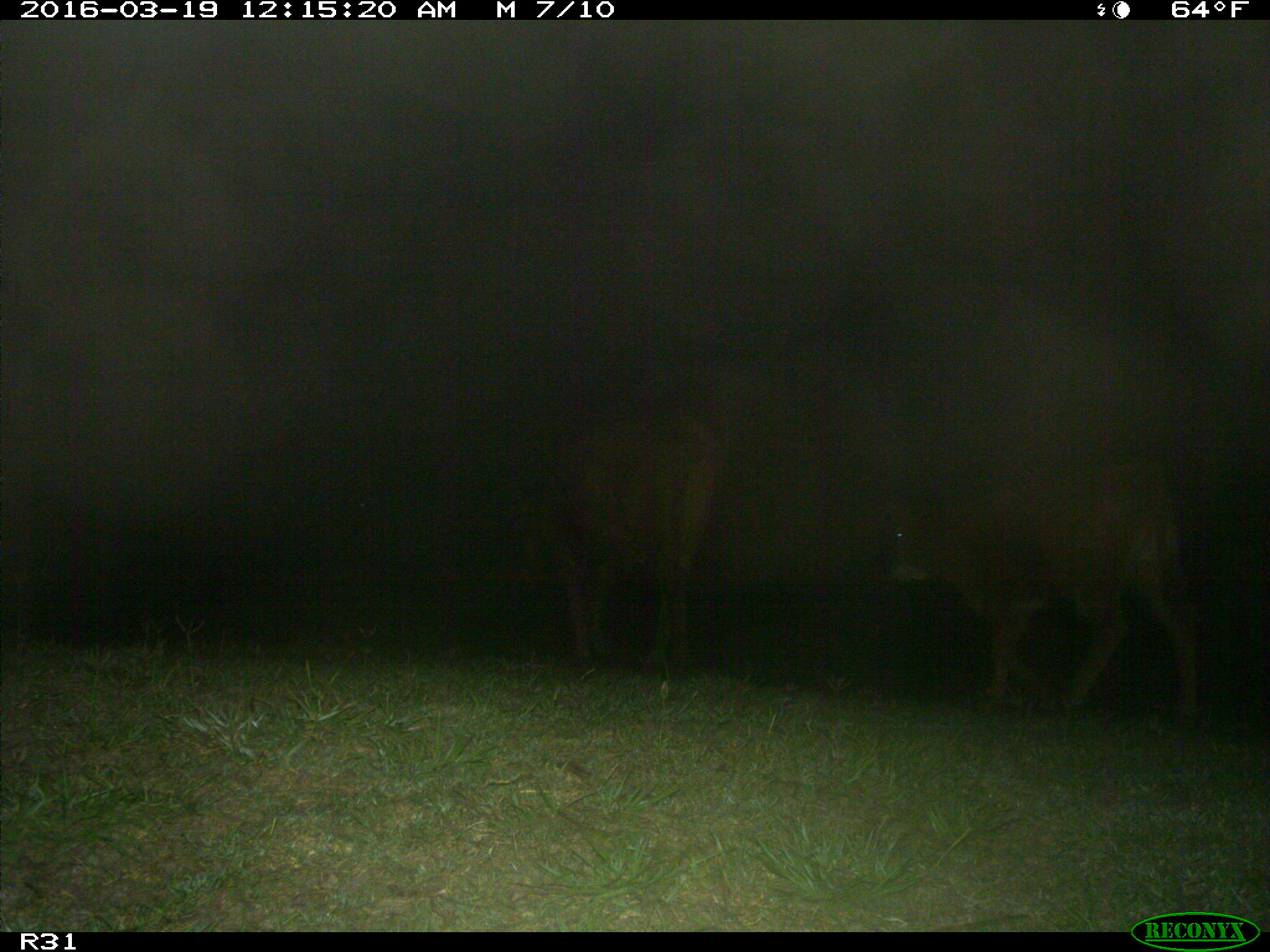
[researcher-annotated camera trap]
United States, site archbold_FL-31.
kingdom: Animalia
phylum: Chordata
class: Mammalia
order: Artiodactyla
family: Bovidae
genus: Bos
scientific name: Bos taurus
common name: domestic cow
Bos taurus (domestic cow).